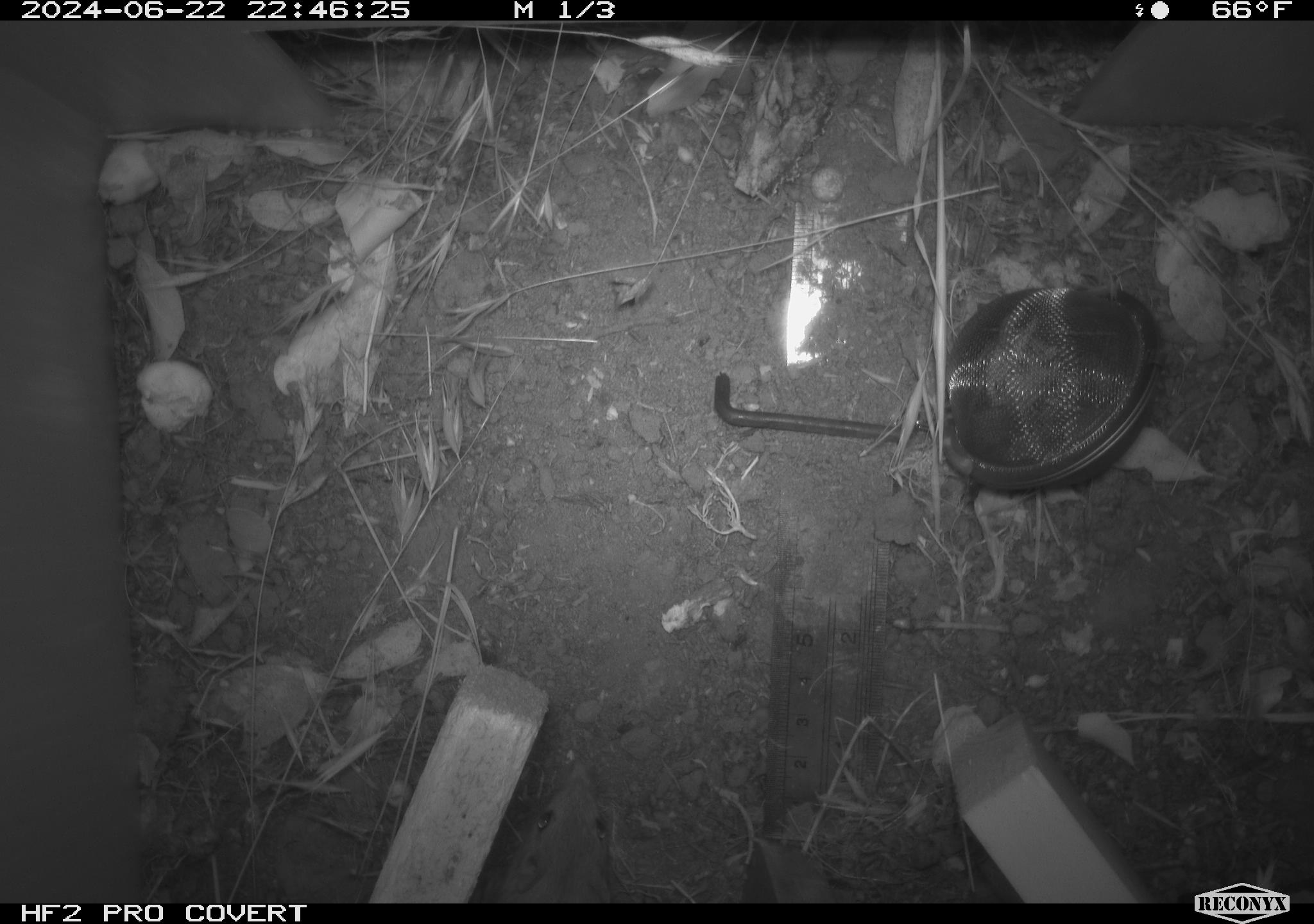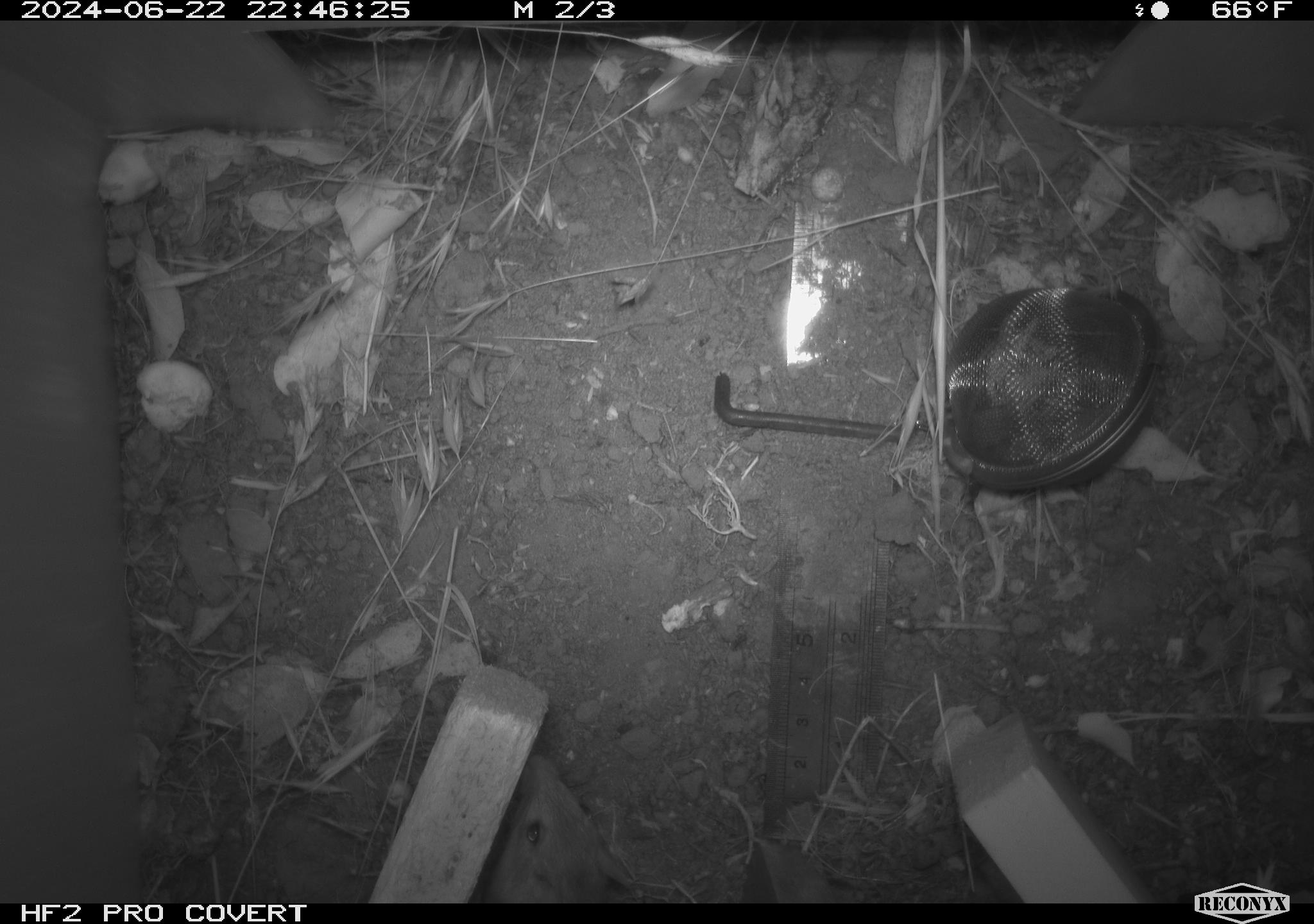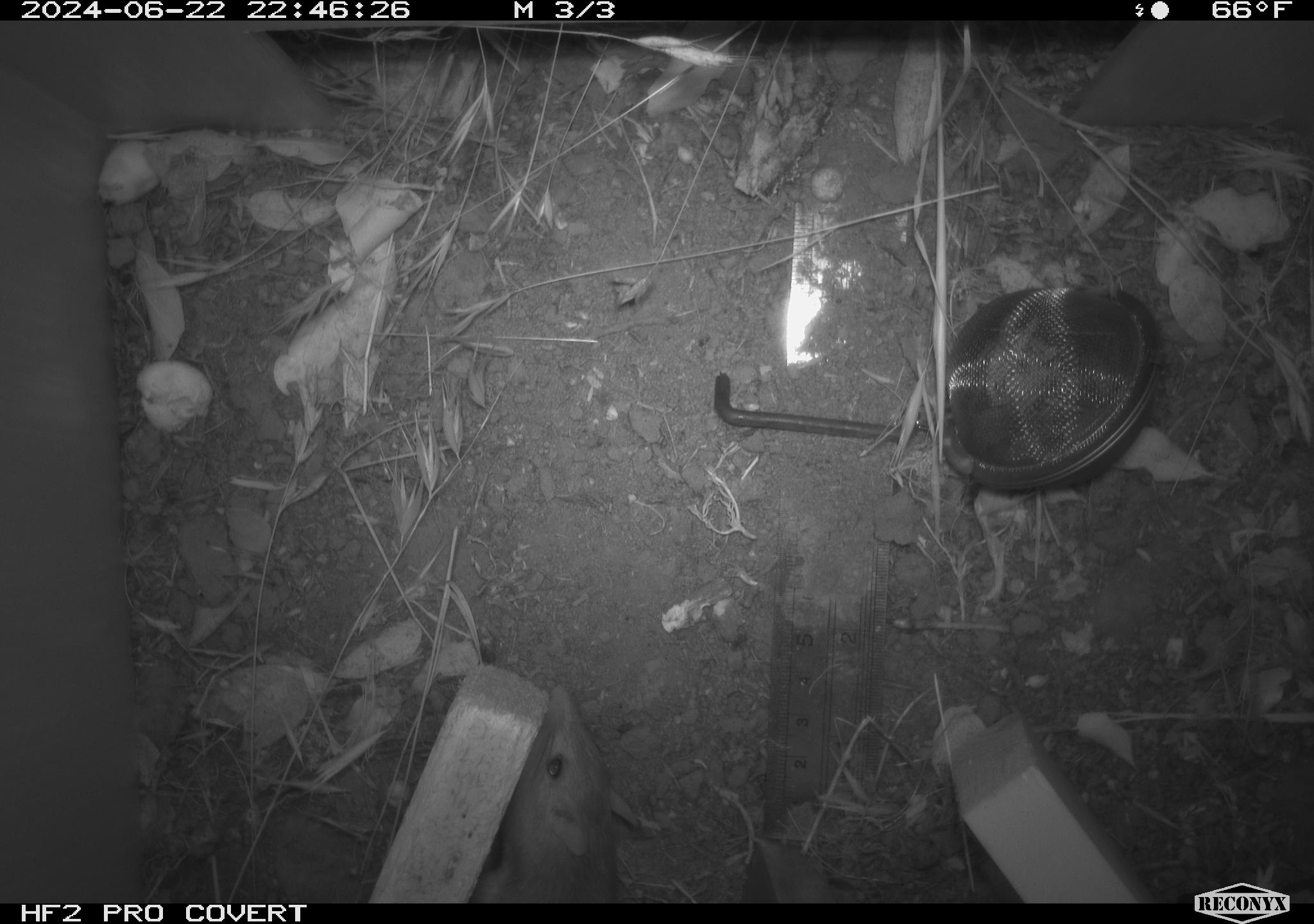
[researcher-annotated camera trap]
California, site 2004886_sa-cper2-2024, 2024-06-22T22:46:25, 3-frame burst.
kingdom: Animalia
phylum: Chordata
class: Mammalia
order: Rodentia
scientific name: Rodentia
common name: rodent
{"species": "rodent (Rodentia)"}